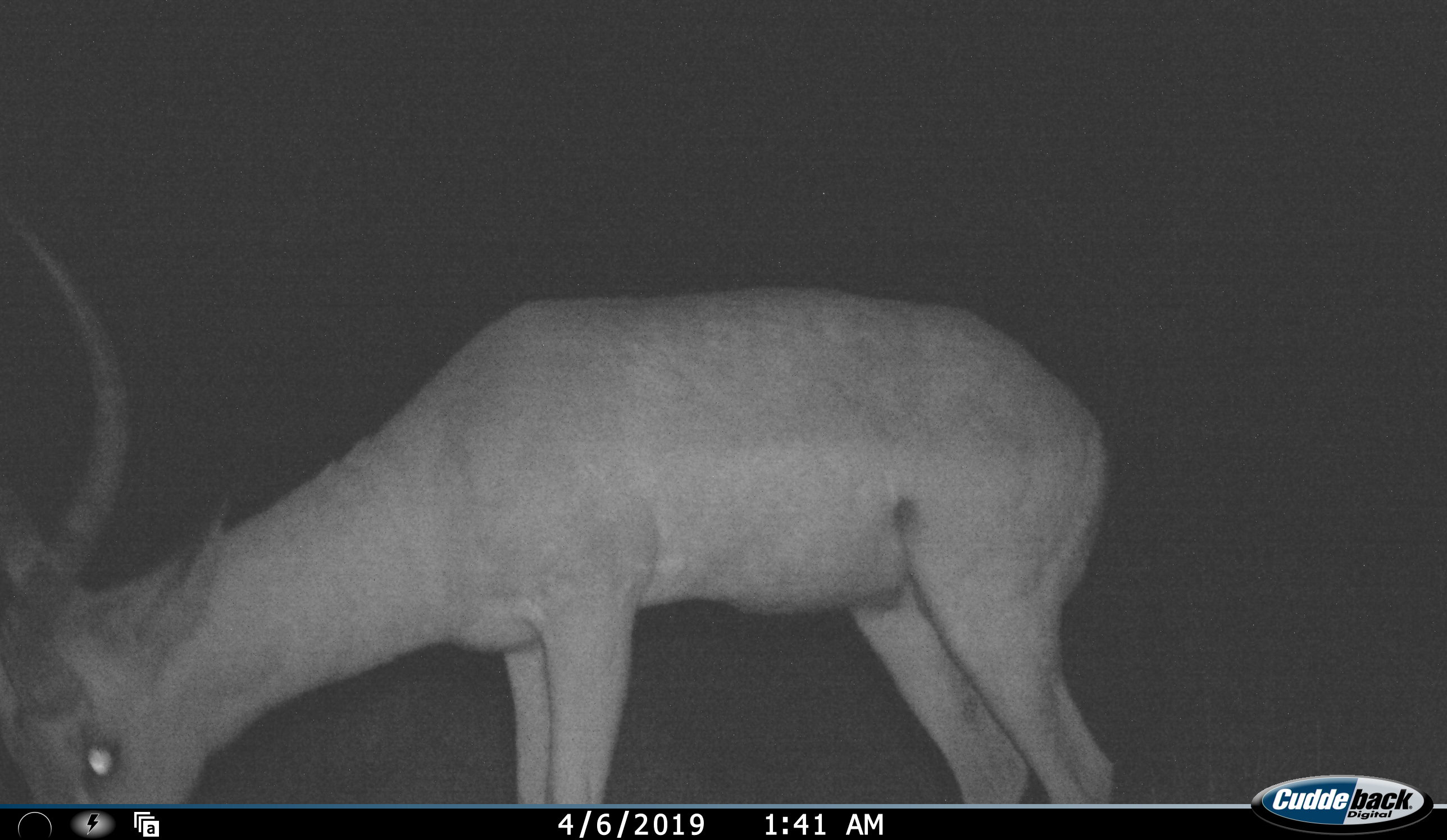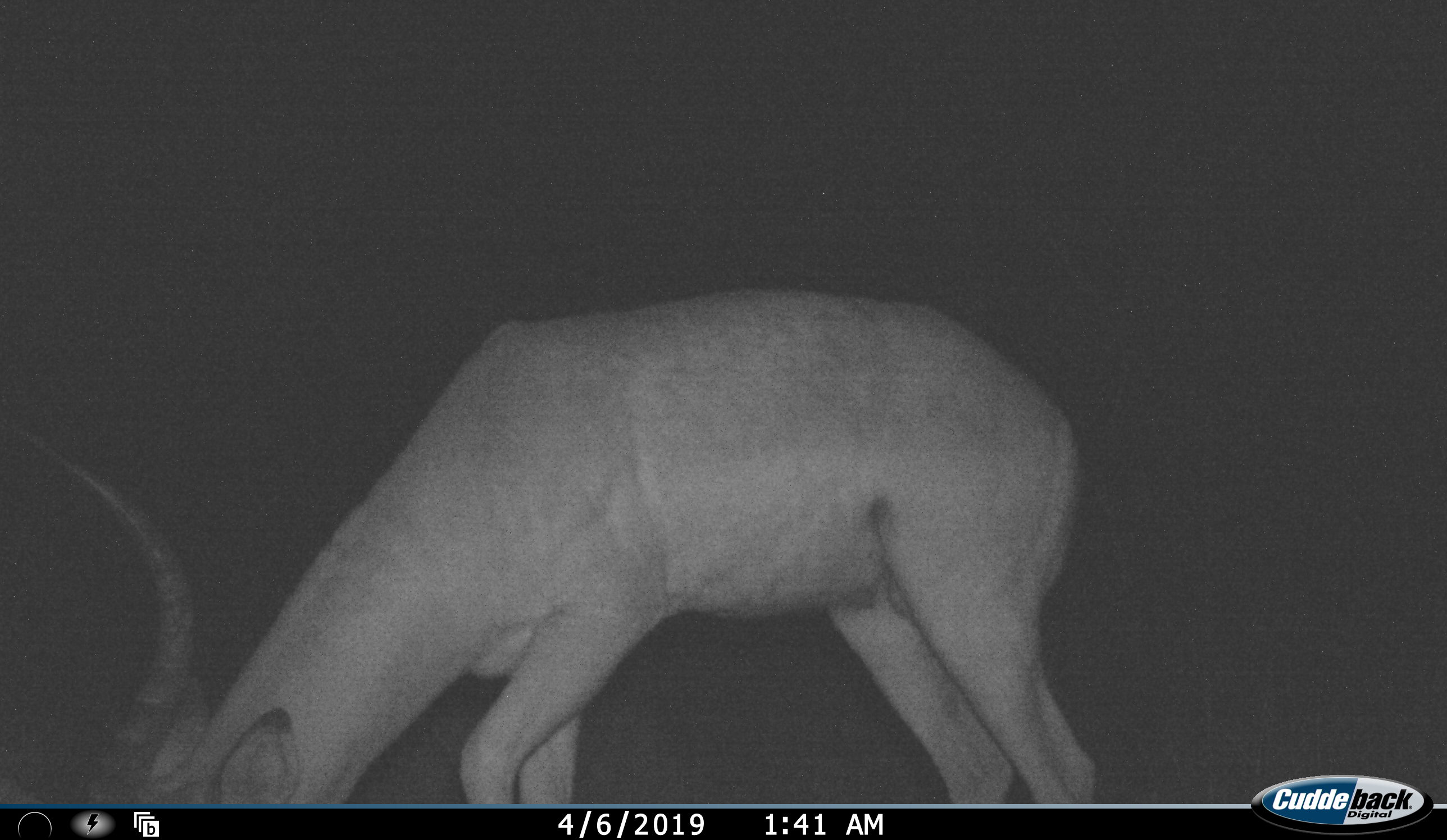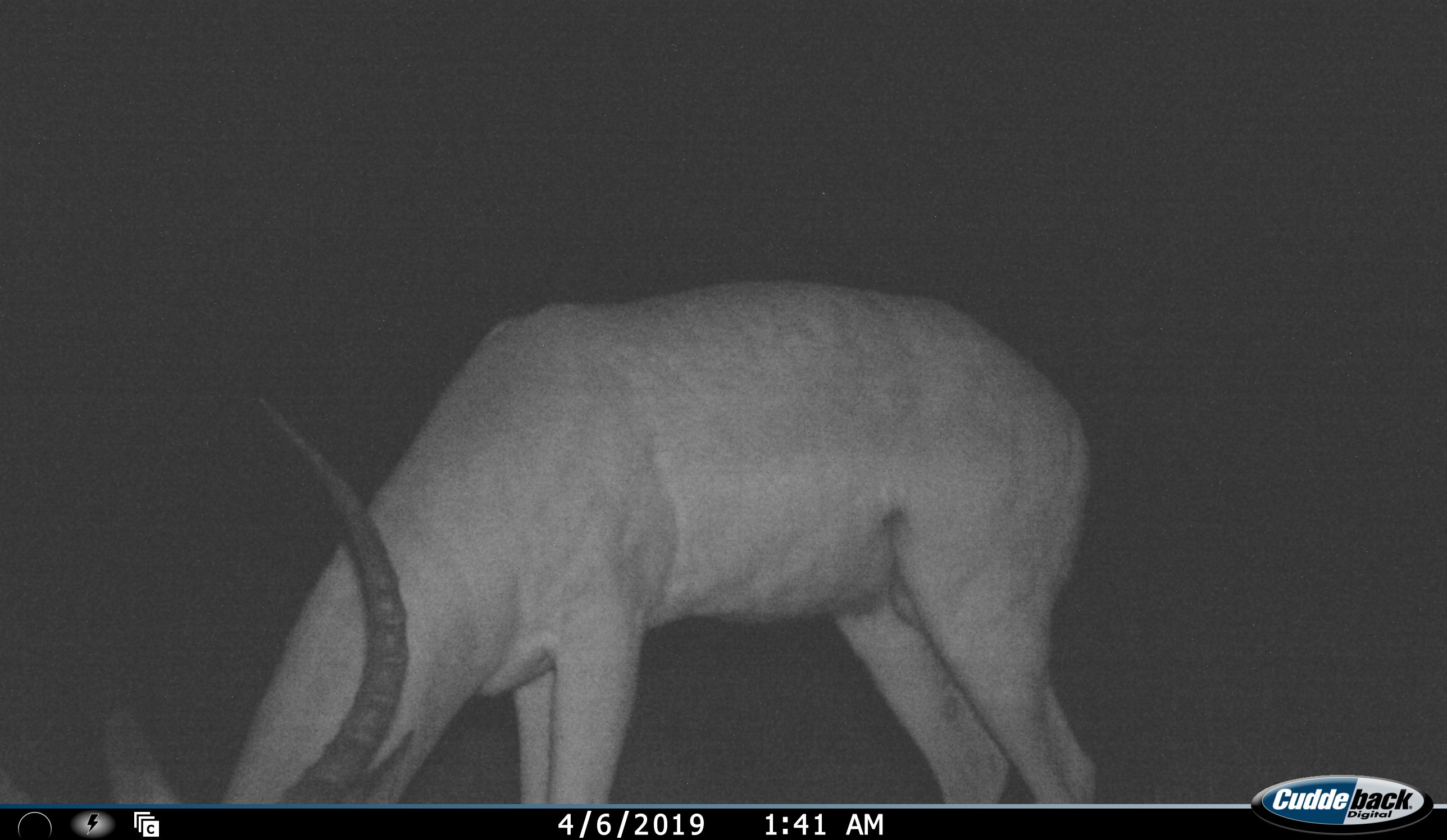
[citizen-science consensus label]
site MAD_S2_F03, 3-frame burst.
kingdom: Animalia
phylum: Chordata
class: Mammalia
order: Artiodactyla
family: Bovidae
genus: Aepyceros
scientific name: Aepyceros melampus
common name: impala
Impala (Aepyceros melampus), count 1. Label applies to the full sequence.